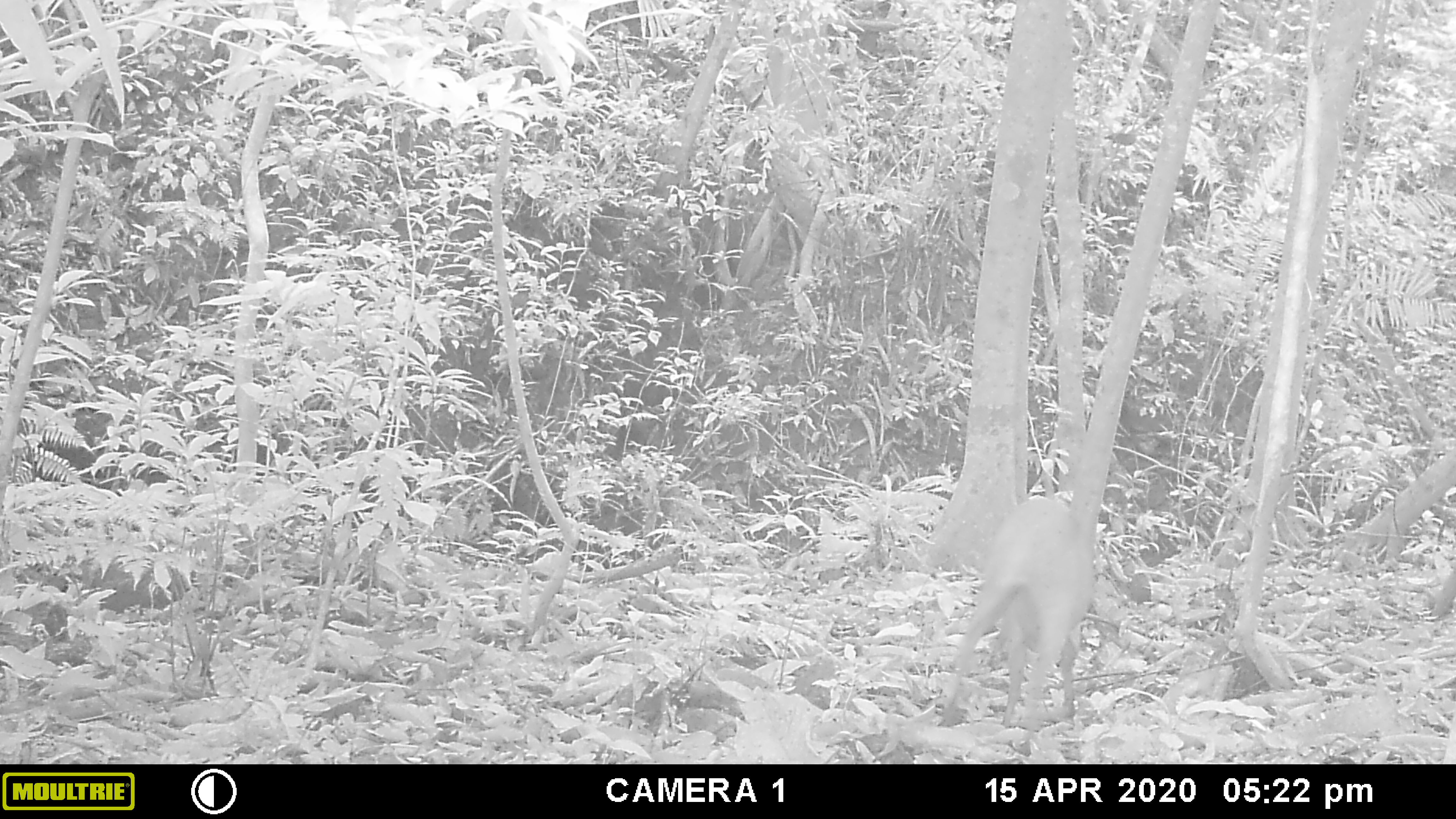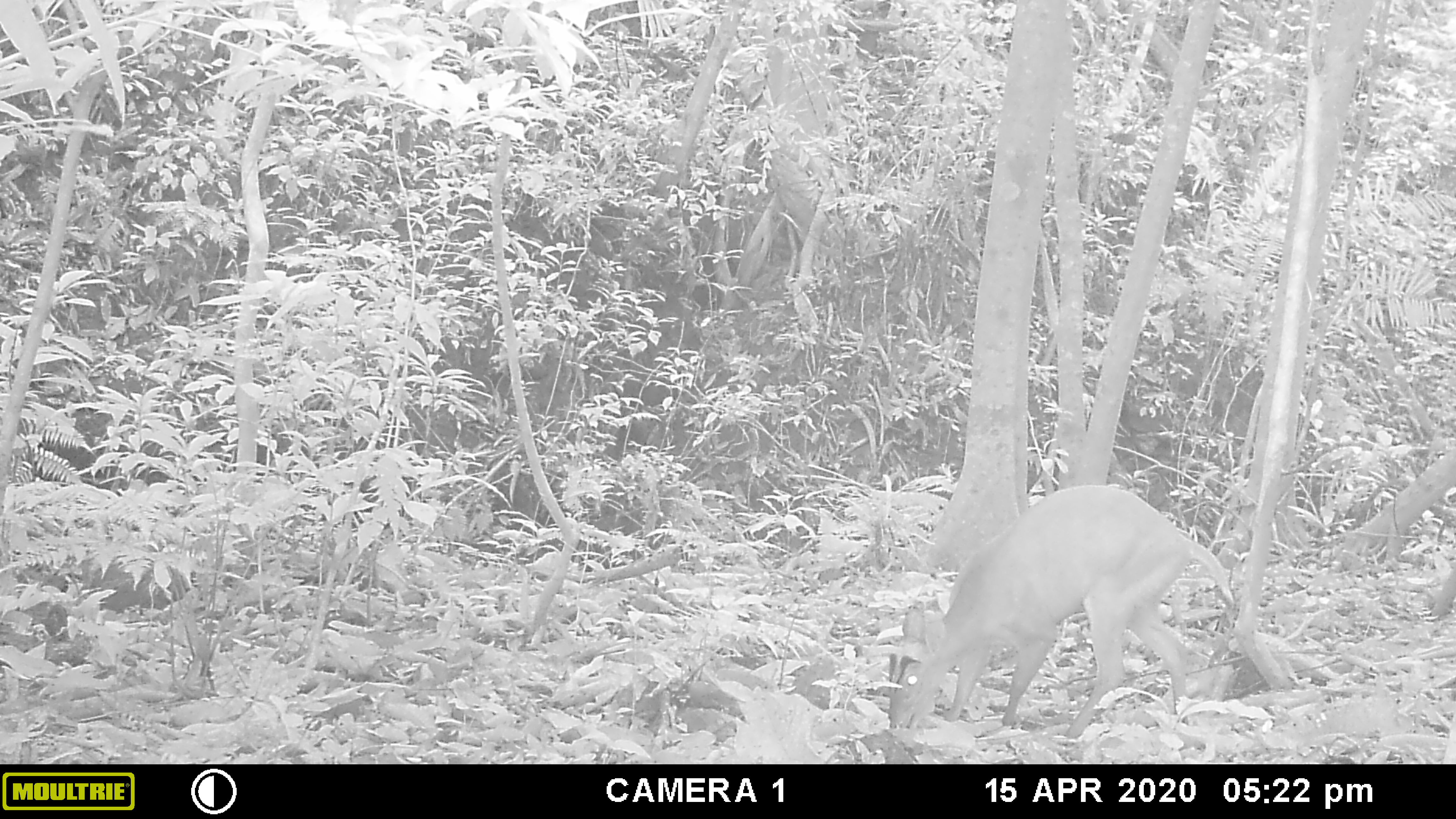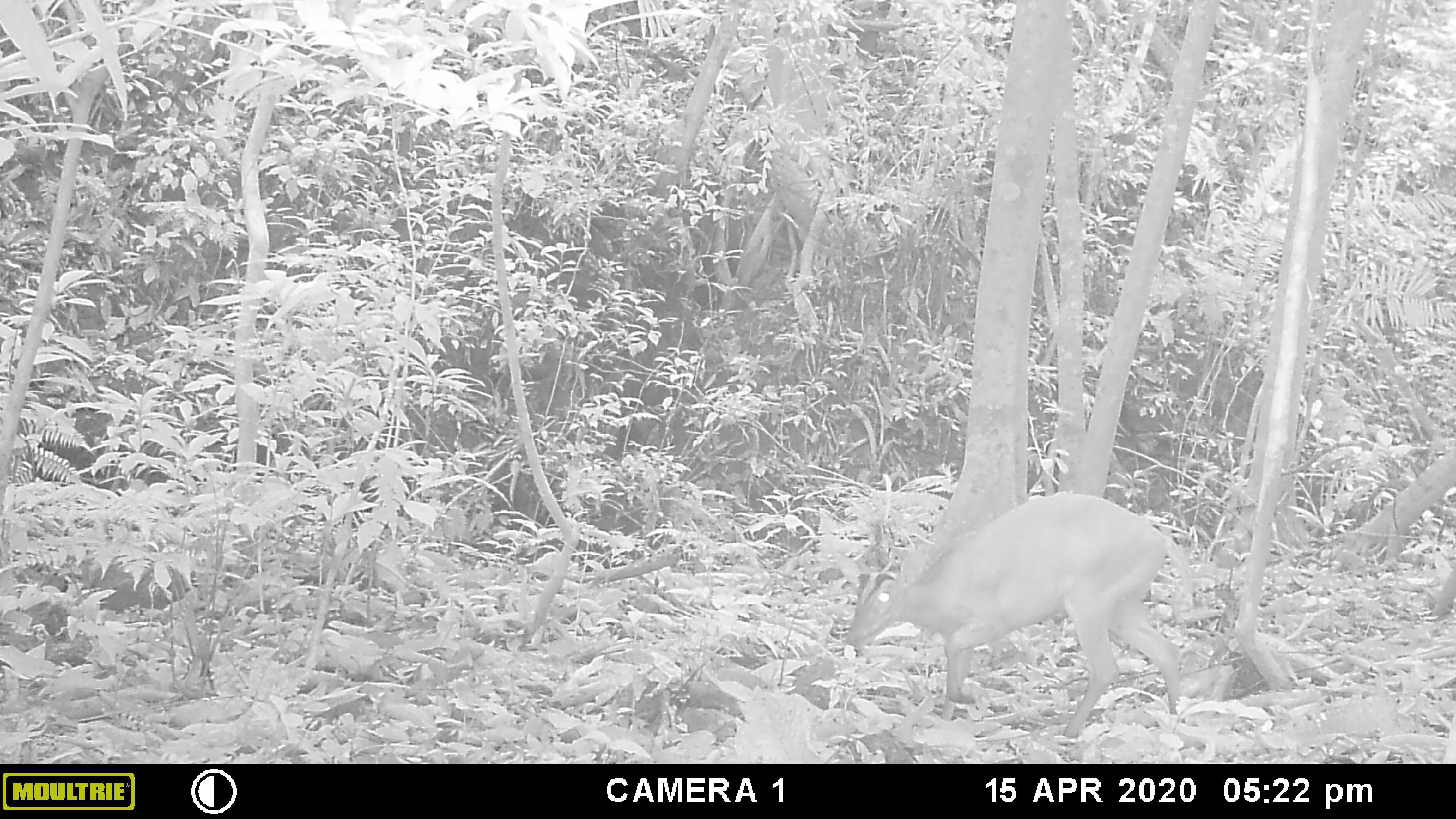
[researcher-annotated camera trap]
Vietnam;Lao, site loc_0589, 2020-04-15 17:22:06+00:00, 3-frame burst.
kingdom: Animalia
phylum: Chordata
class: Mammalia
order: Artiodactyla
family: Cervidae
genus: Muntiacus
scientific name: Muntiacus muntjak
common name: red muntjac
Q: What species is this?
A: Red muntjac (Muntiacus muntjak).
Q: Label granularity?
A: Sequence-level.